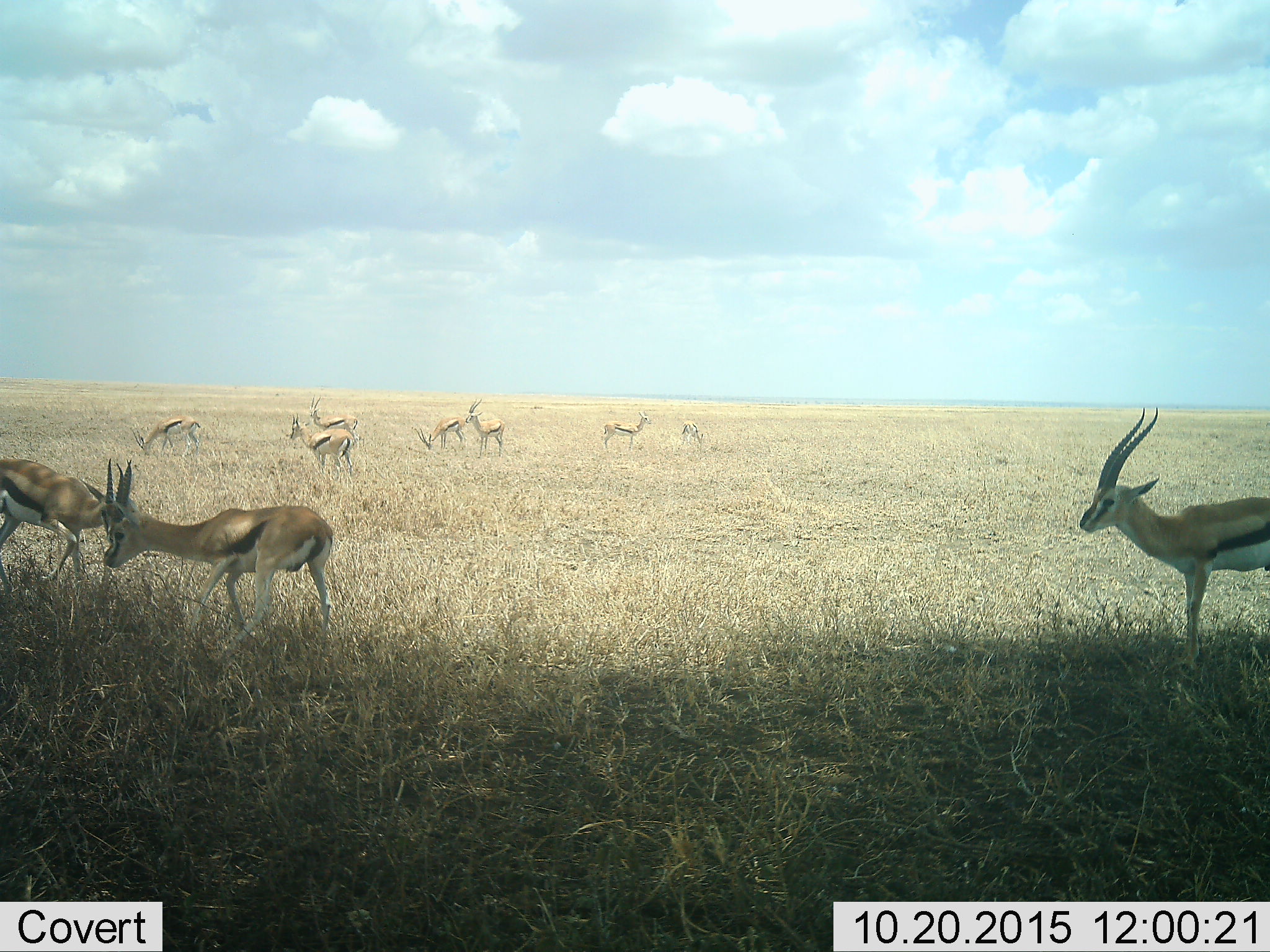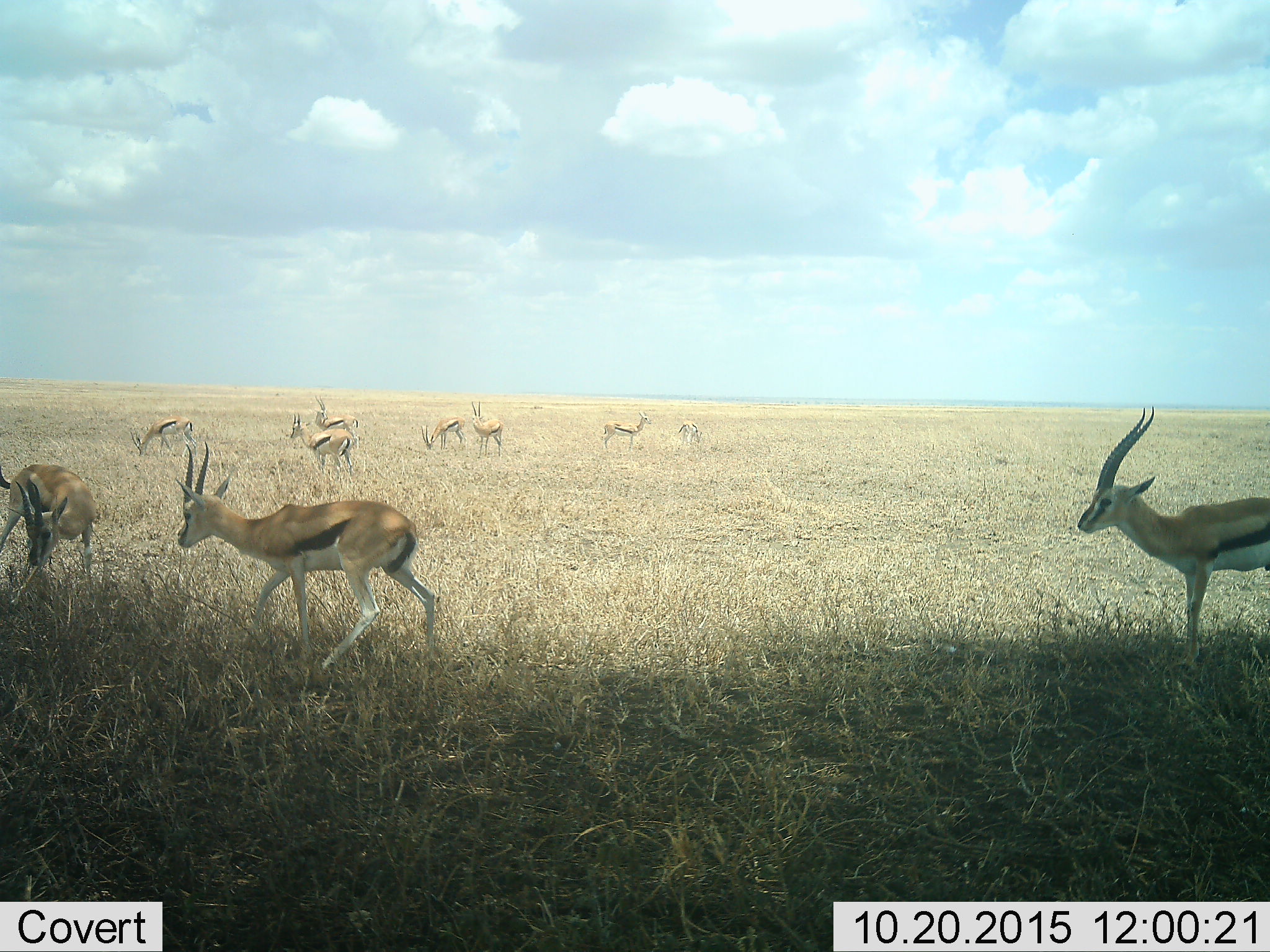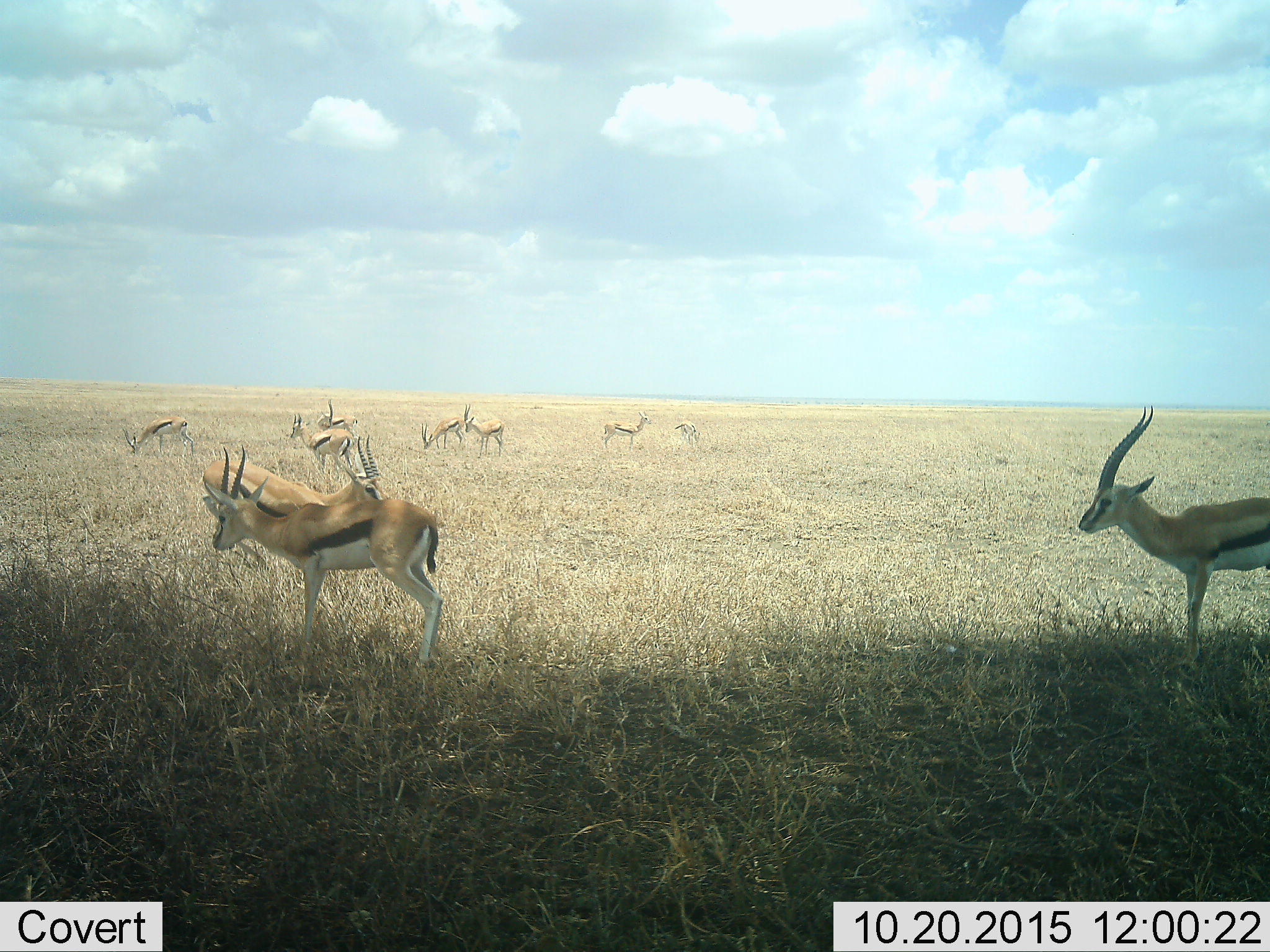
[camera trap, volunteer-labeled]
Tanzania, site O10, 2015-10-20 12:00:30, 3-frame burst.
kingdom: Animalia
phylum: Chordata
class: Mammalia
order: Artiodactyla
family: Bovidae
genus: Eudorcas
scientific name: Eudorcas thomsonii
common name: thomson's gazelle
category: gazellethomsons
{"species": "gazellethomsons (thomson's gazelle) (Eudorcas thomsonii)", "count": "10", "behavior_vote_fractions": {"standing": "86%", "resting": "14%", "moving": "100%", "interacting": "29%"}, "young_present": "14%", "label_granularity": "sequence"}